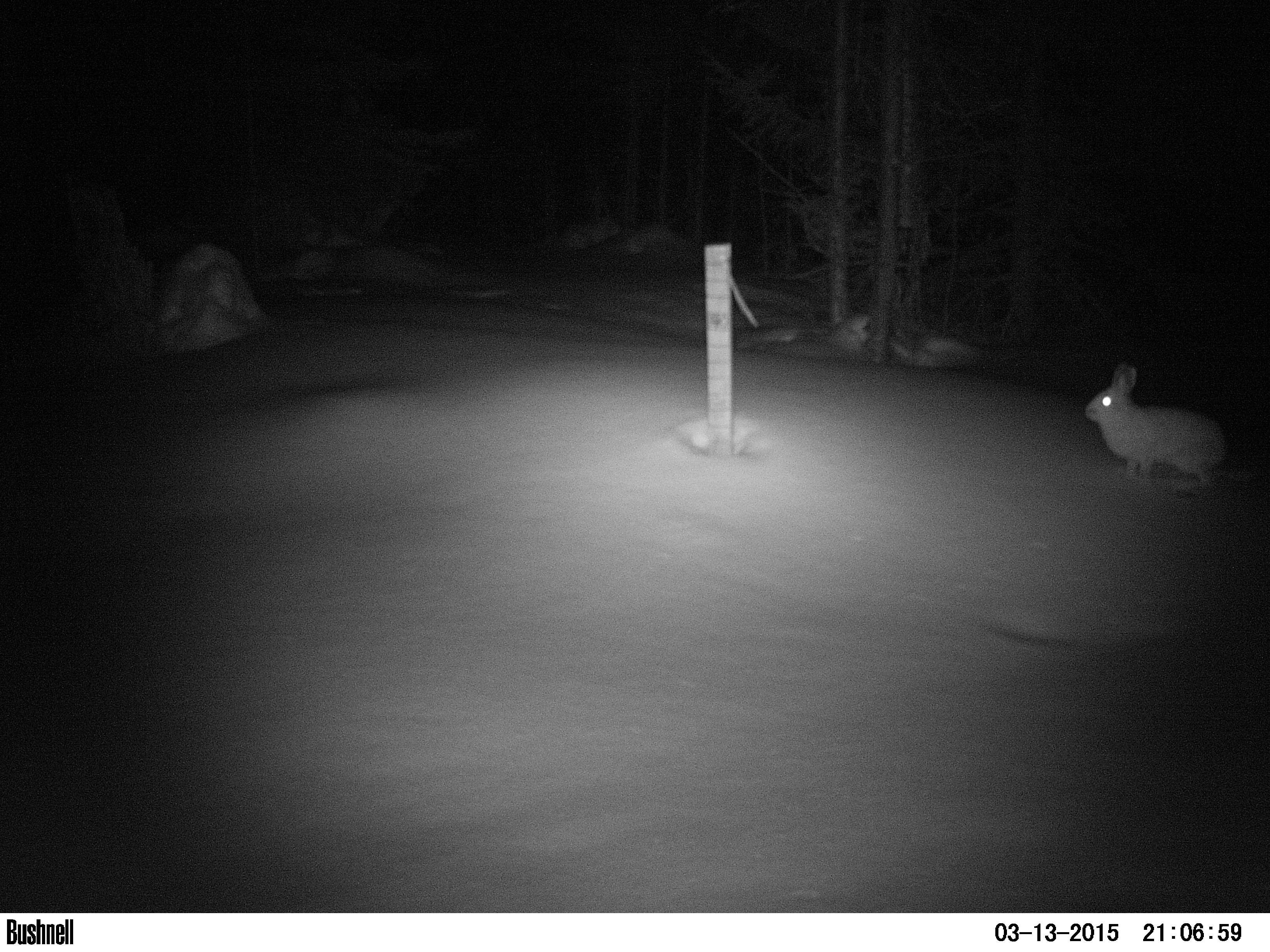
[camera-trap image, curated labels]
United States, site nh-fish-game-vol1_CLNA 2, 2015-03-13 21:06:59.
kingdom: Animalia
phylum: Chordata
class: Mammalia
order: Lagomorpha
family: Leporidae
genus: Lepus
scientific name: Lepus americanus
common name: snowshoe hare